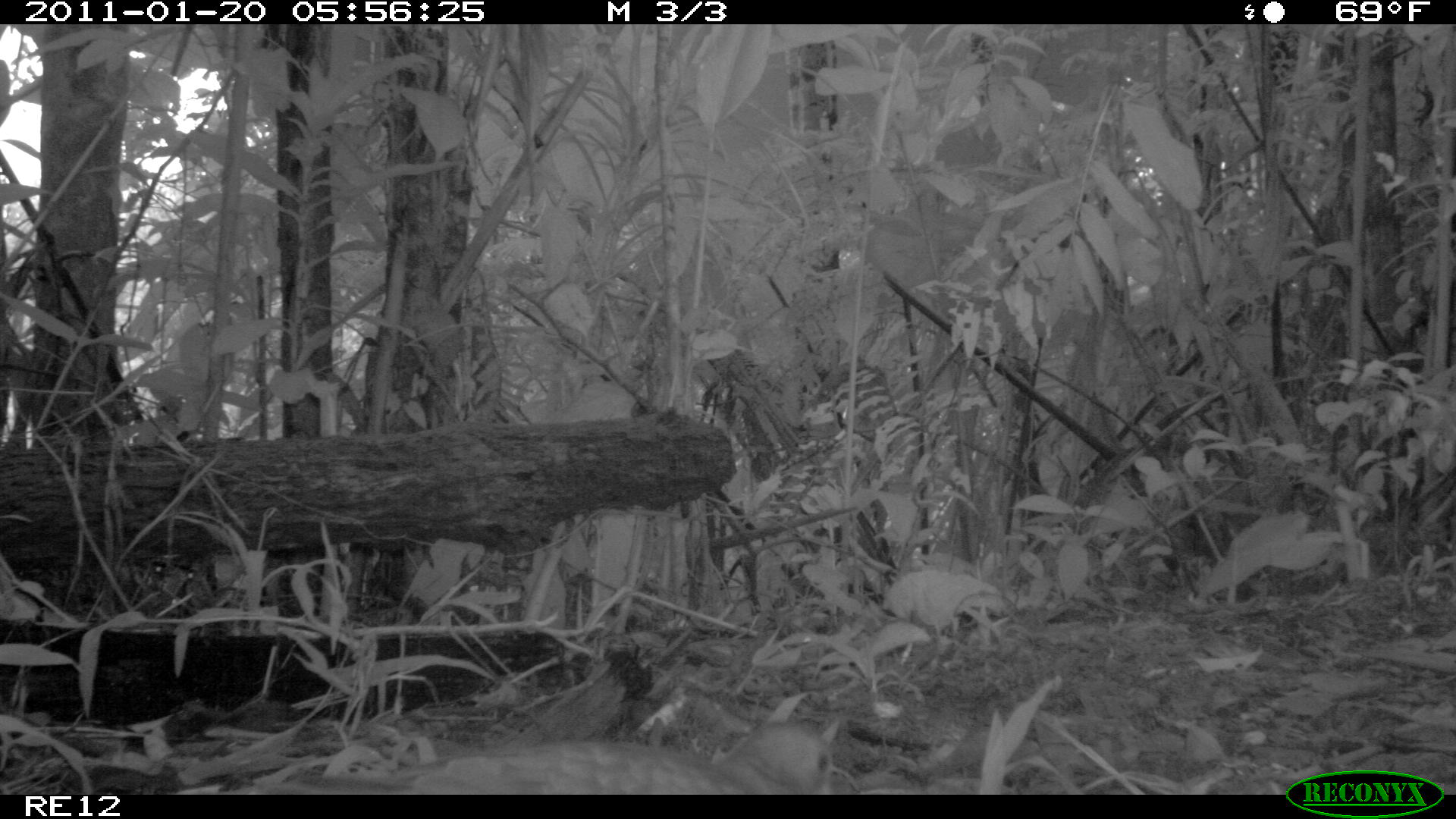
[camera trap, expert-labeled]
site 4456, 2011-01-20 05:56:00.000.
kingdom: Animalia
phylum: Chordata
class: Aves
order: Columbiformes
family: Columbidae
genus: Streptopelia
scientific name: Streptopelia picturata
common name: malagasy turtle dove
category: nesoenas picturata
Nesoenas picturata (malagasy turtle dove) (Streptopelia picturata), count 1.